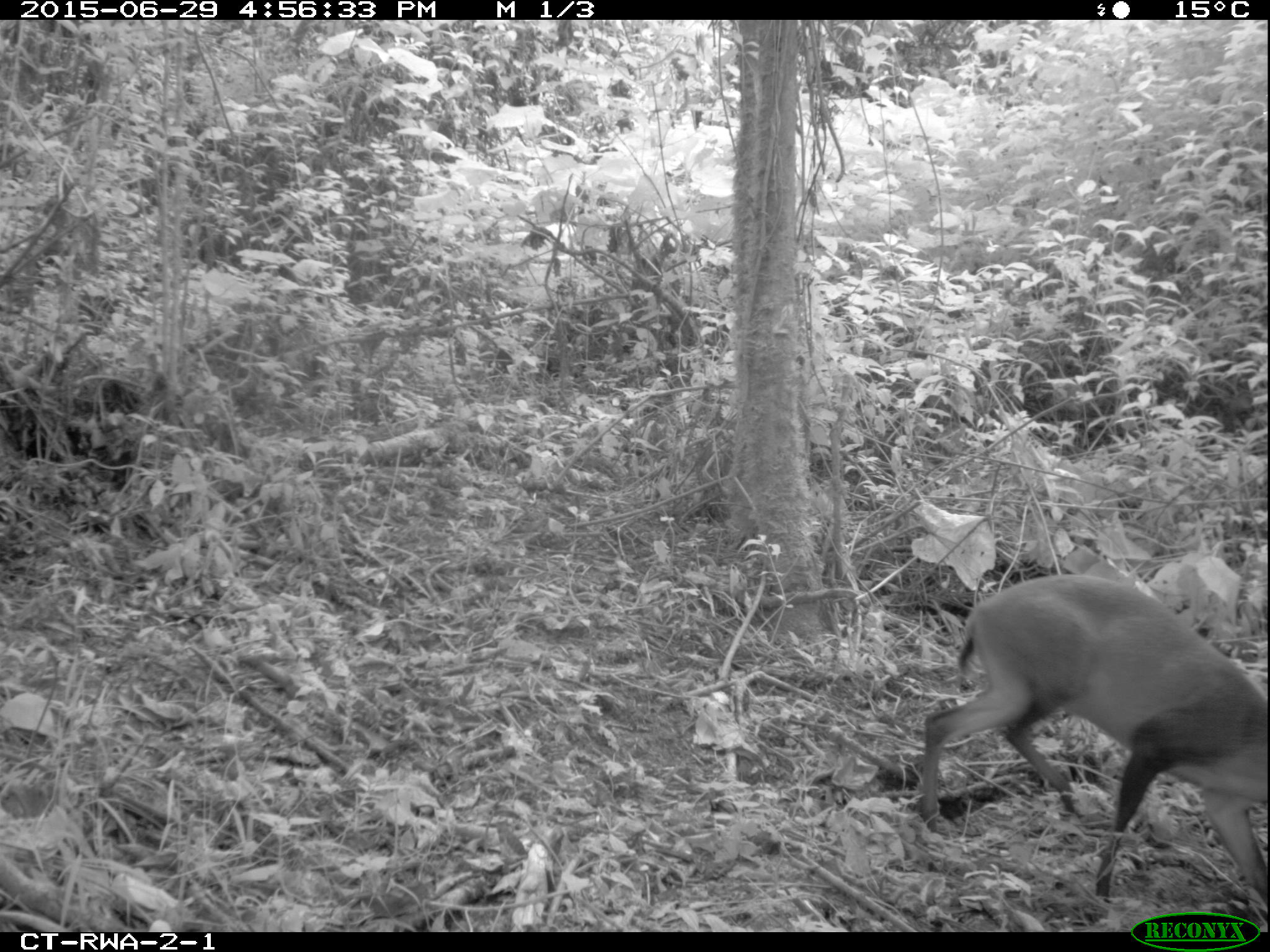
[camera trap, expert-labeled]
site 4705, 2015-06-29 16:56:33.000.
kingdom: Animalia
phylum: Chordata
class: Mammalia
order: Artiodactyla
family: Bovidae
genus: Cephalophus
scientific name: Cephalophus nigrifrons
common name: black-fronted duiker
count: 1